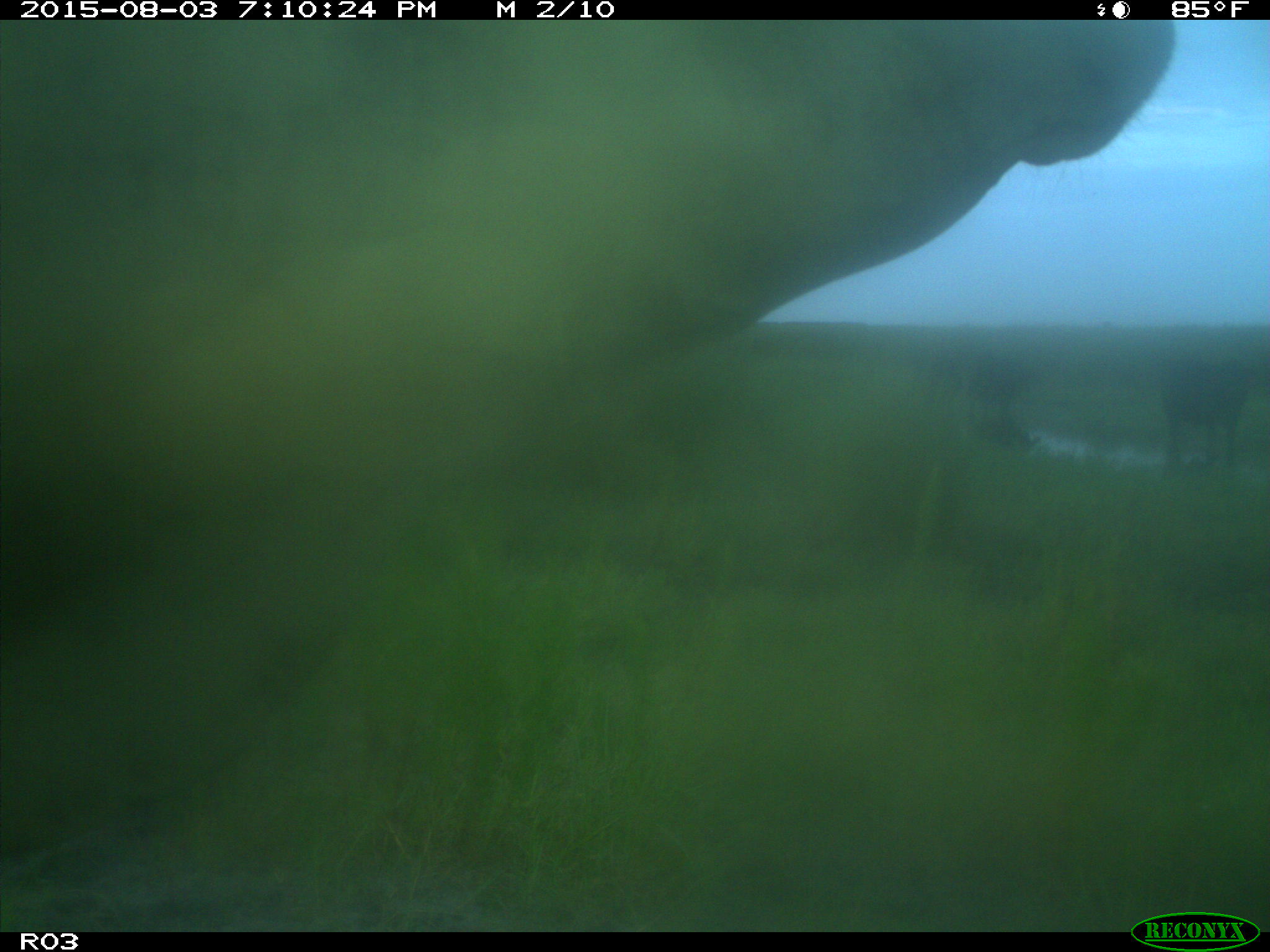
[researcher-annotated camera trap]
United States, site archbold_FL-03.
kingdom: Animalia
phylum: Chordata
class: Mammalia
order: Artiodactyla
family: Bovidae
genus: Bos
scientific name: Bos taurus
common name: domestic cow